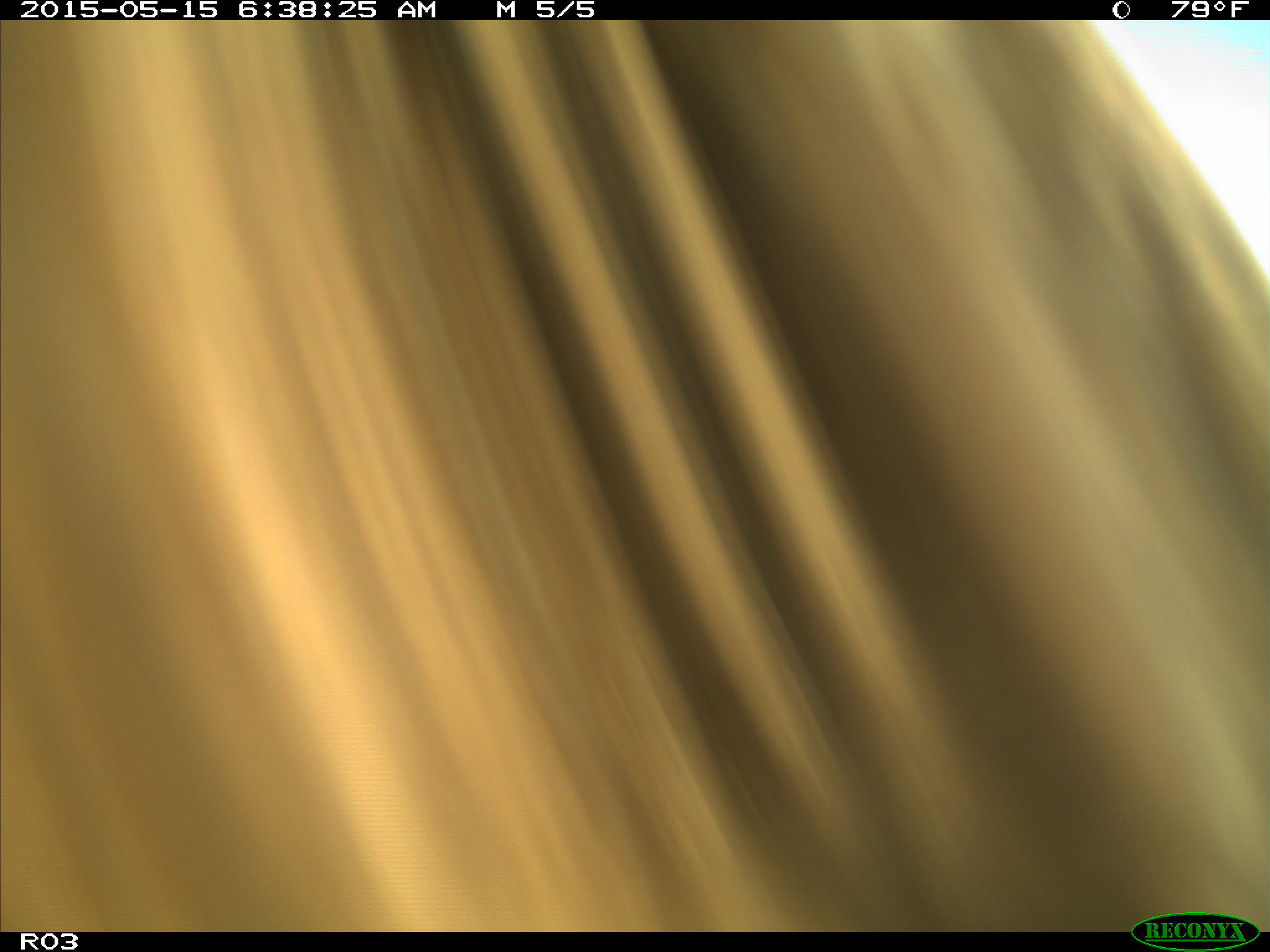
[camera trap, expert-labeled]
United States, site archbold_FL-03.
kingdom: Animalia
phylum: Chordata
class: Mammalia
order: Artiodactyla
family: Bovidae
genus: Bos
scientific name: Bos taurus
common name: domestic cow